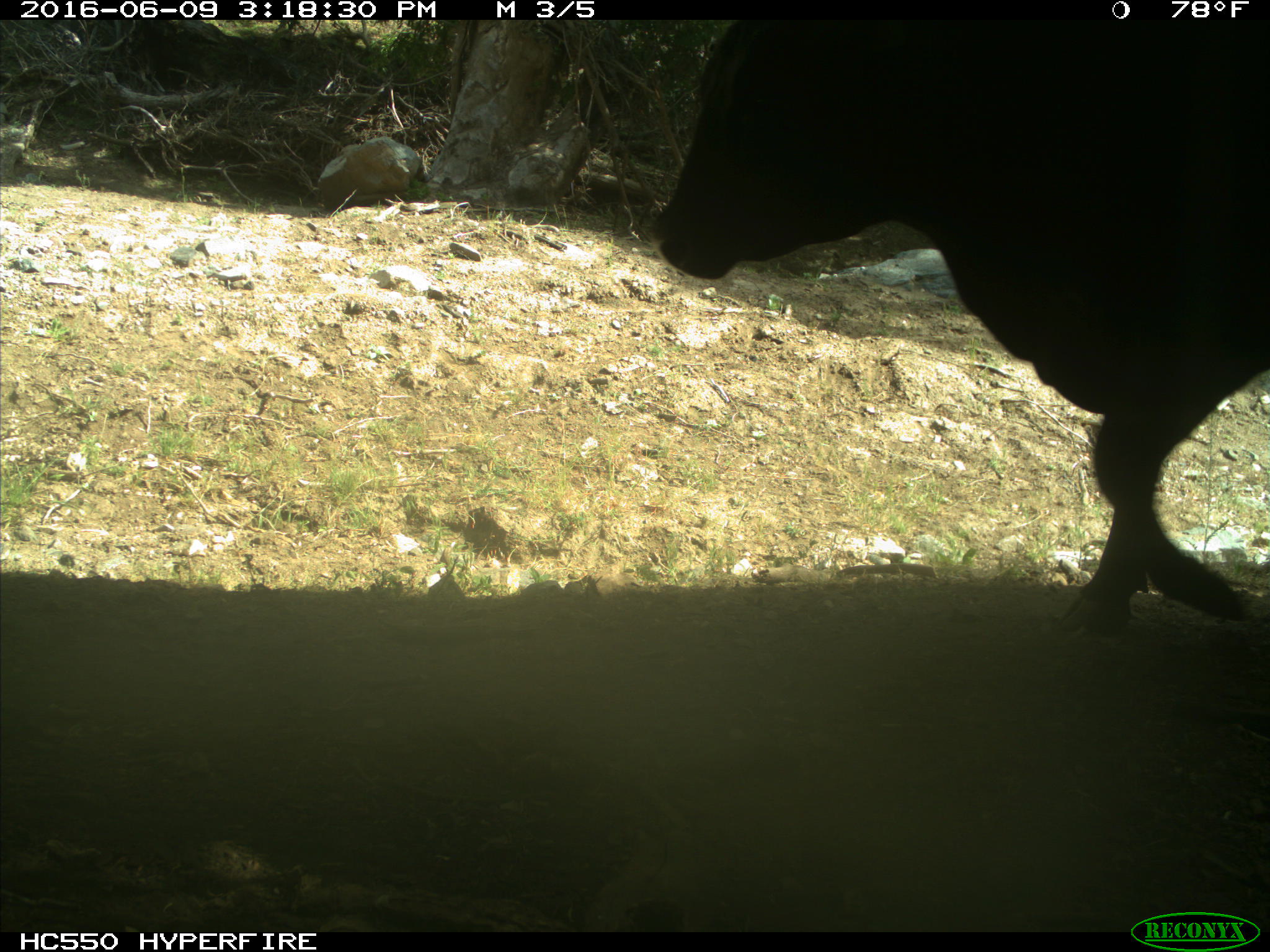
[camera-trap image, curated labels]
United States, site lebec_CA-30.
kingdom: Animalia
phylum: Chordata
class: Mammalia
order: Artiodactyla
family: Bovidae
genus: Bos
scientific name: Bos taurus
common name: domestic cow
Bos taurus (domestic cow).